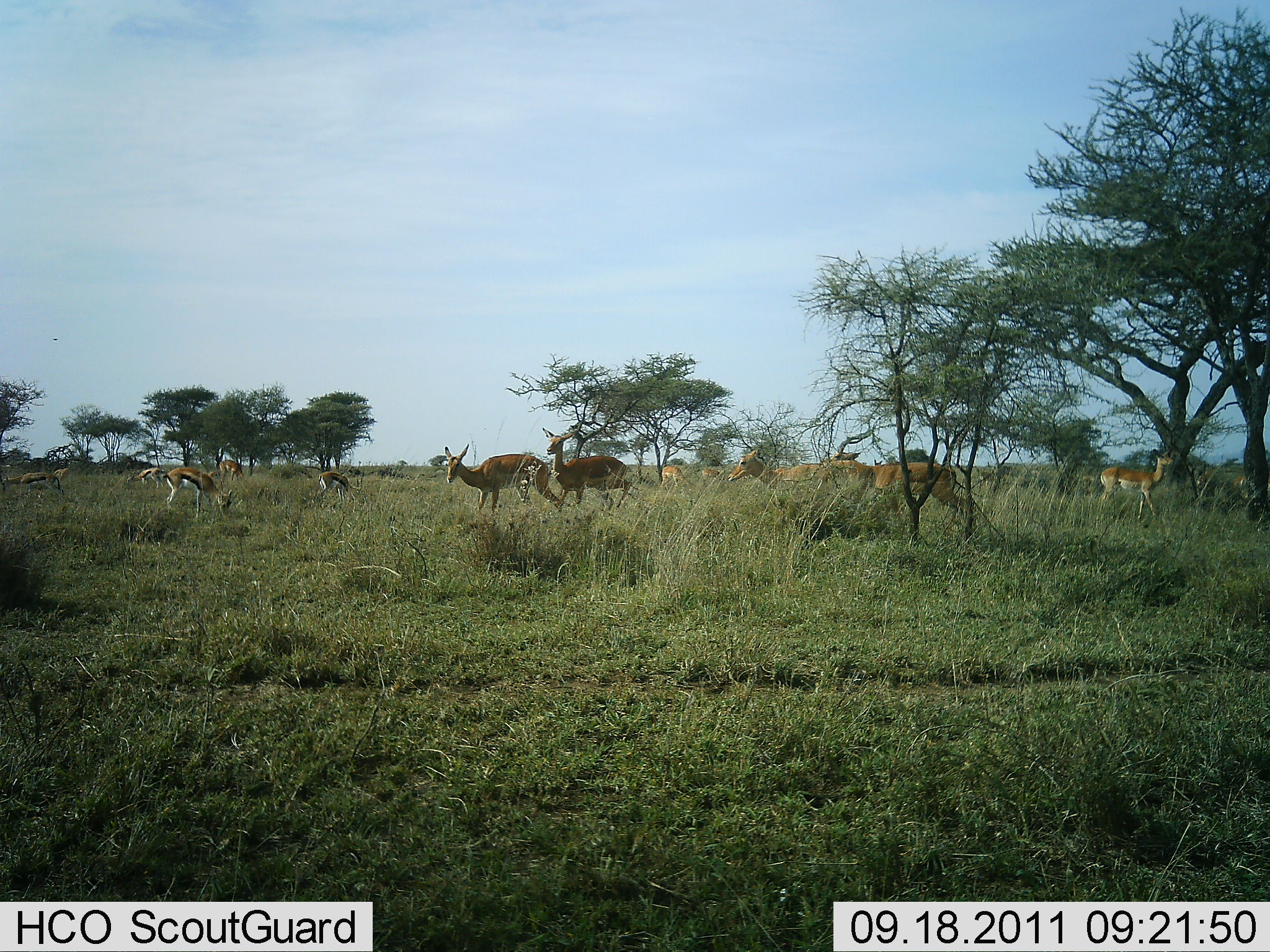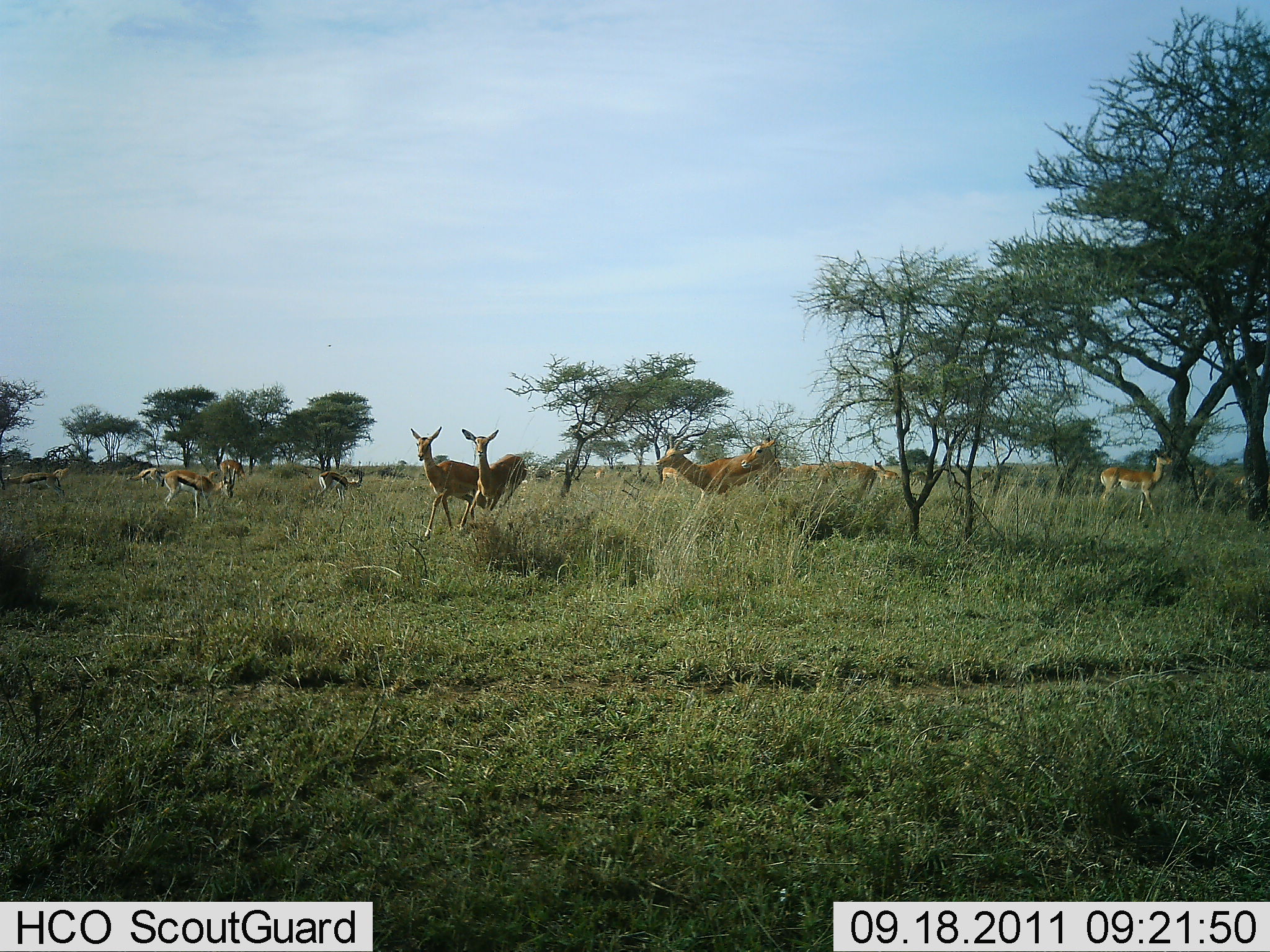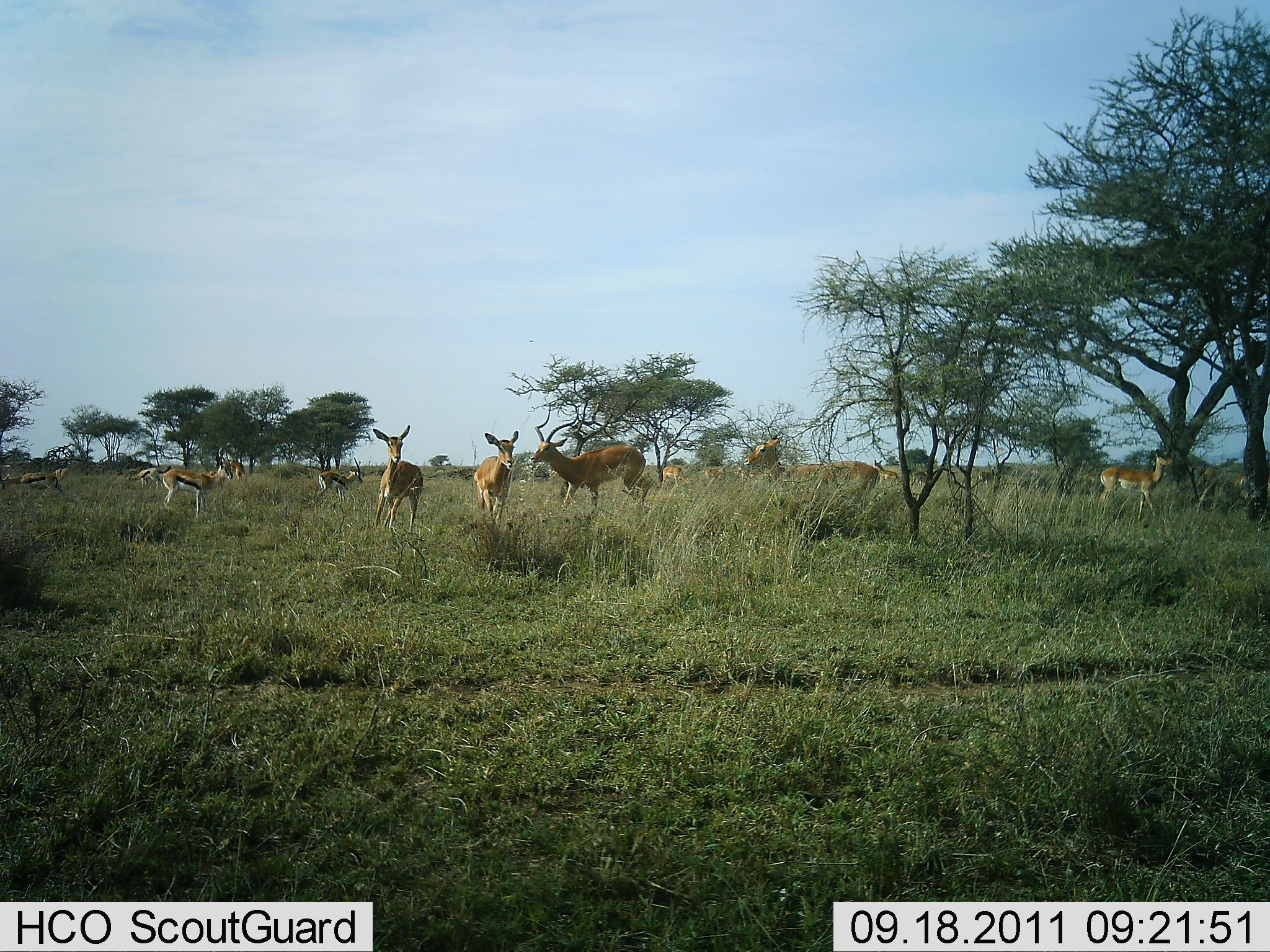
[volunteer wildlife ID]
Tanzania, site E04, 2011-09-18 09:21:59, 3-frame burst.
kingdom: Animalia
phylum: Chordata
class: Mammalia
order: Artiodactyla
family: Bovidae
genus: Eudorcas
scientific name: Eudorcas thomsonii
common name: thomson's gazelle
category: gazellethomsons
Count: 7.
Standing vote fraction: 41%.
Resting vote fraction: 5%.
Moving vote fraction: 41%.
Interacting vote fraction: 0%.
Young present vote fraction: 0%.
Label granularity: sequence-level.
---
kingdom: Animalia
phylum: Chordata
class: Mammalia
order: Artiodactyla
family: Bovidae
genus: Aepyceros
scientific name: Aepyceros melampus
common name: impala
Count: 7.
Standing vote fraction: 20%.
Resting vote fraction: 0%.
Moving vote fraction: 90%.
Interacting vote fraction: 30%.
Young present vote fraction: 0%.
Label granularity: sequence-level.